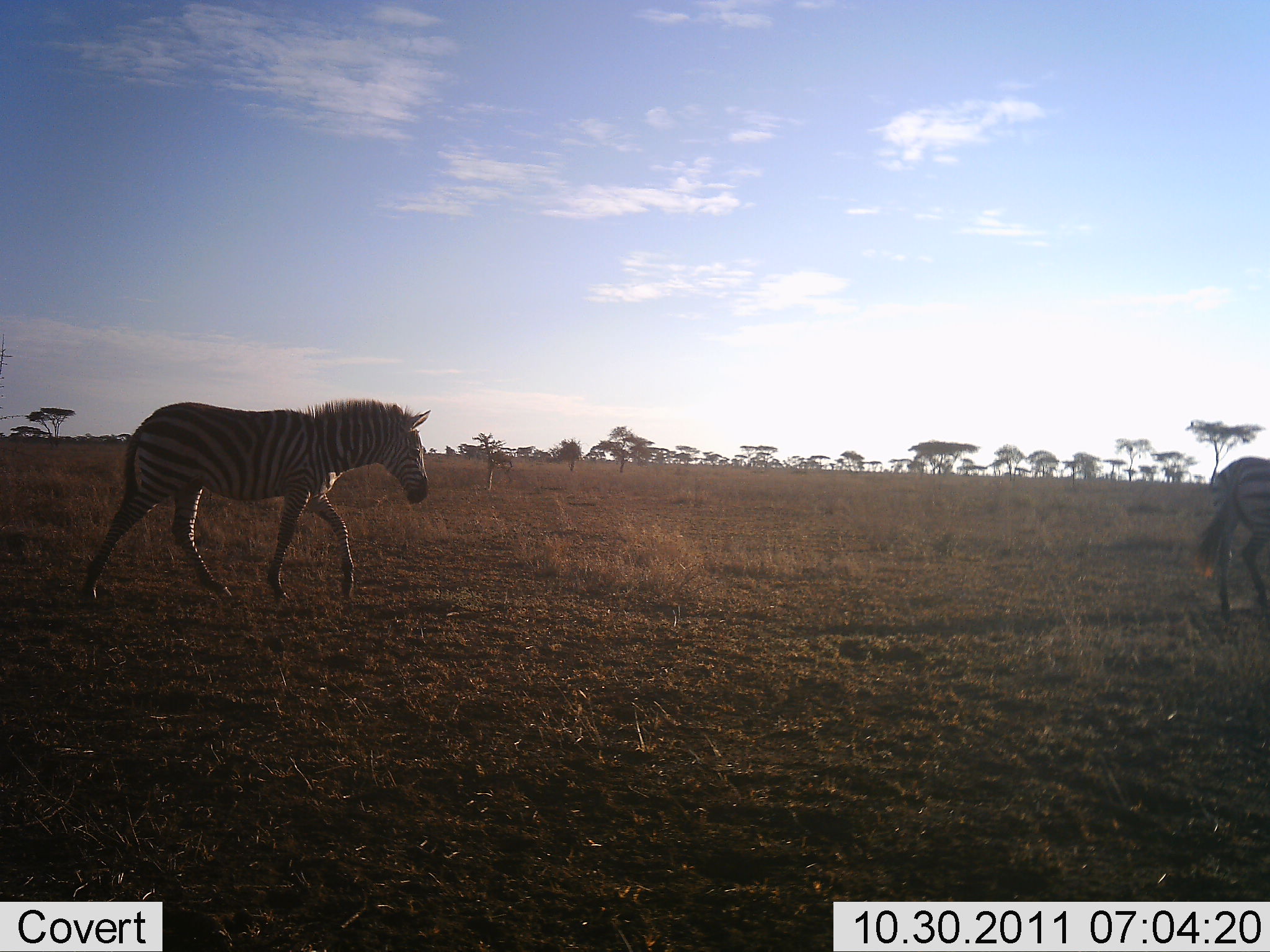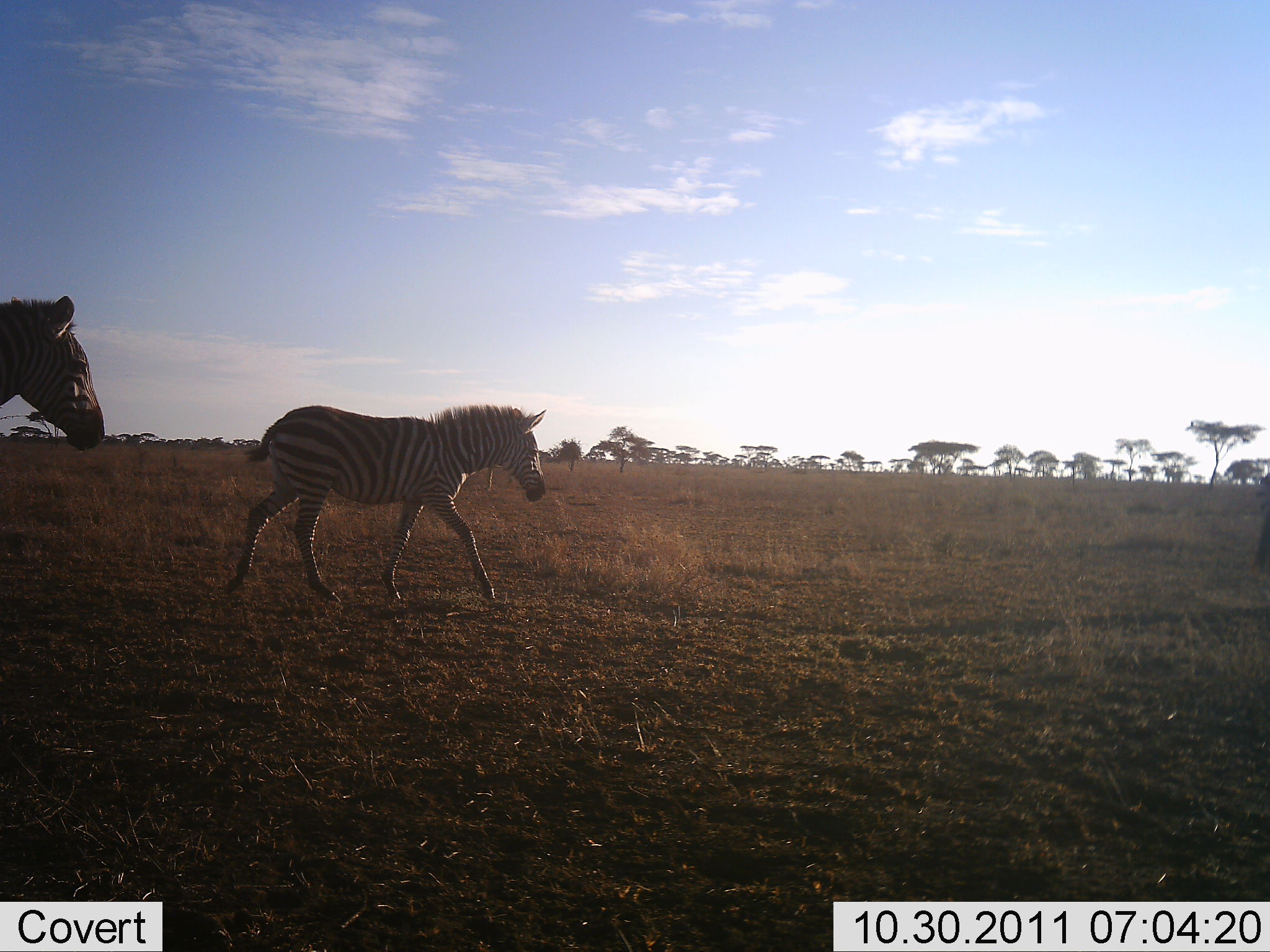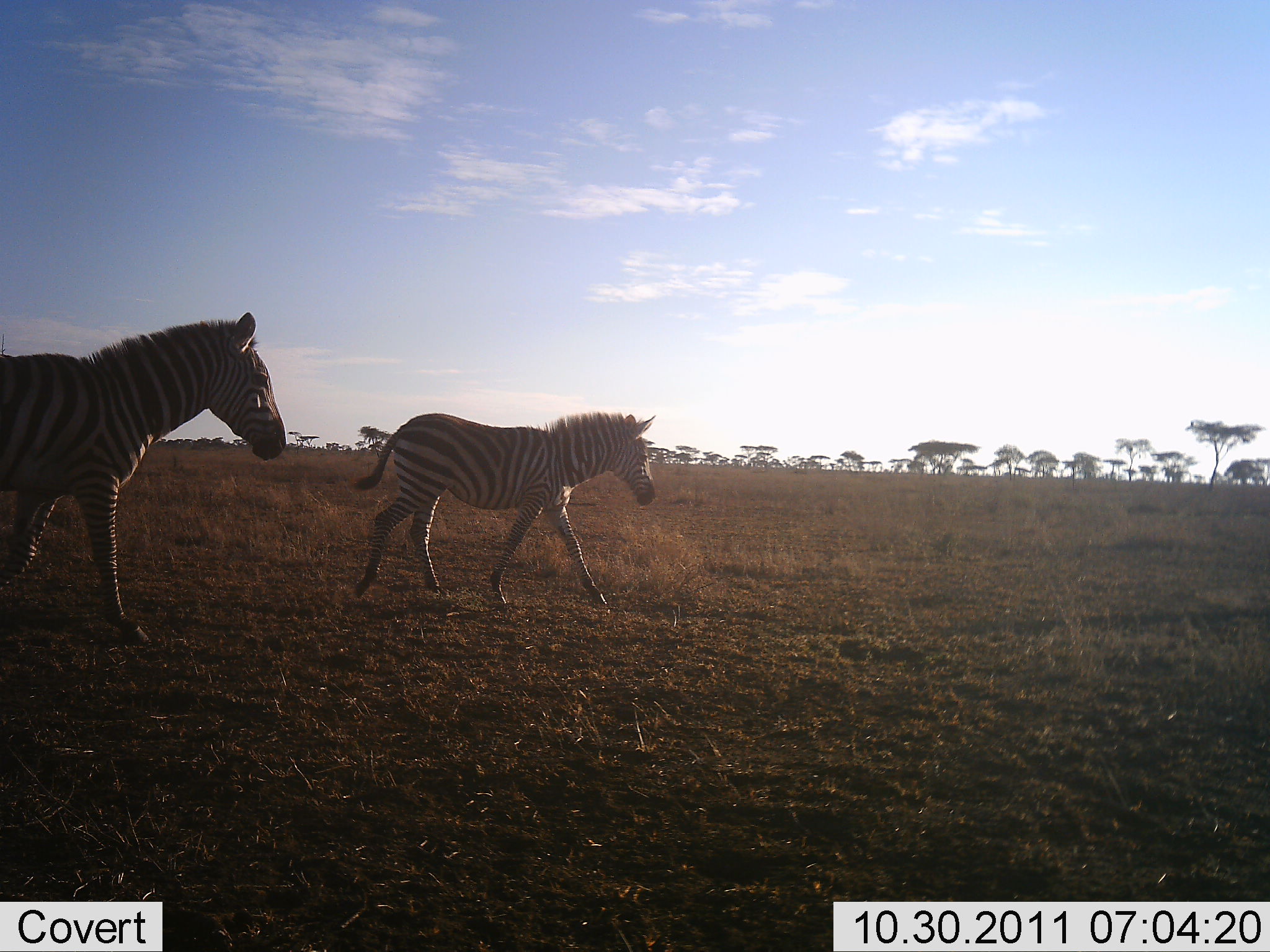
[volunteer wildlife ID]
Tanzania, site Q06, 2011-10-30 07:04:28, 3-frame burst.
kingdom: Animalia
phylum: Chordata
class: Mammalia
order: Perissodactyla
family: Equidae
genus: Equus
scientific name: Equus quagga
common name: plains zebra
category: zebra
Zebra (plains zebra) (Equus quagga), count 3. Behavior (volunteer vote fractions): standing 0%, resting 0%, moving 100%, interacting 0%. Young present (vote fraction): 0%. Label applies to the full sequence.